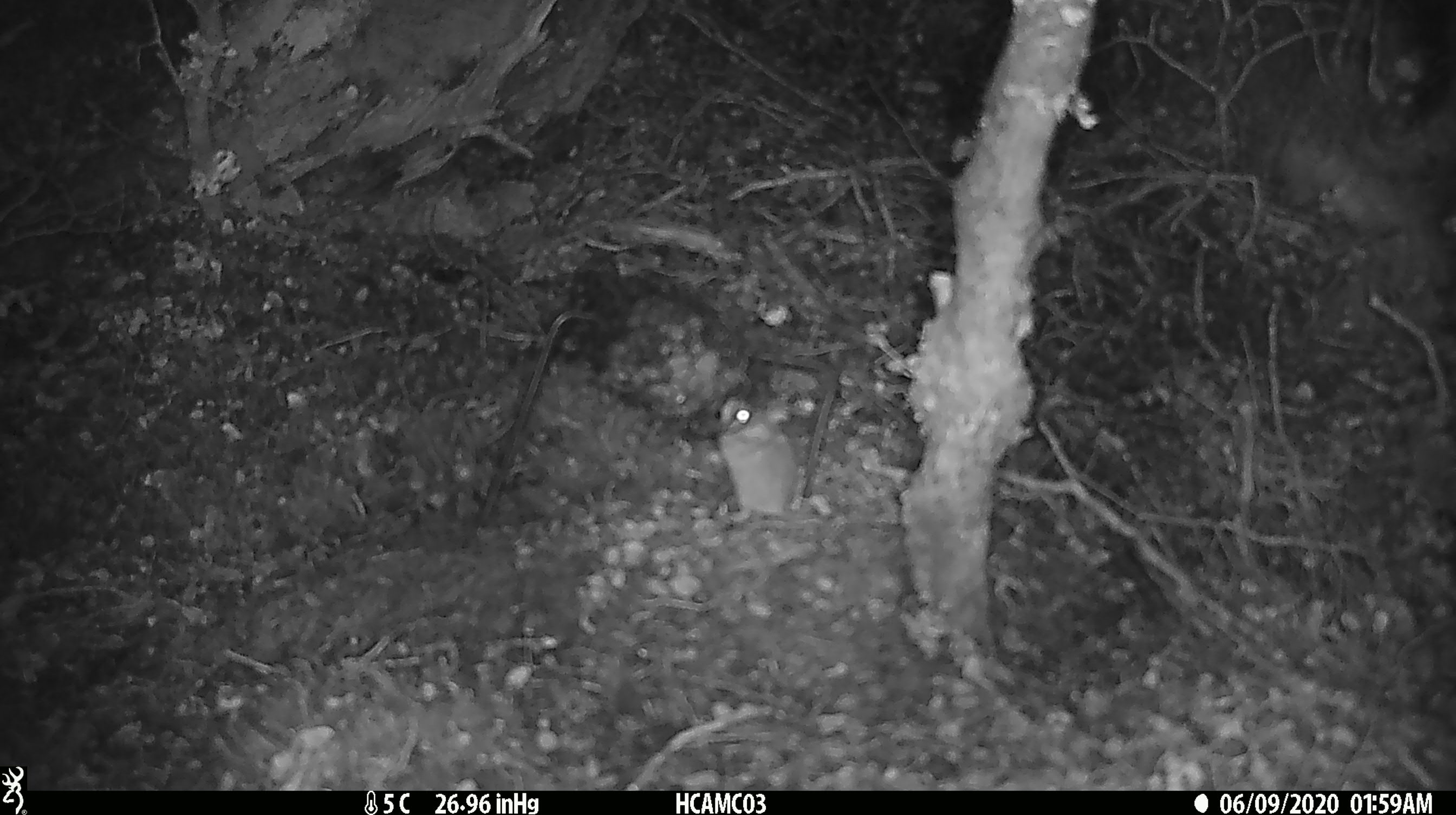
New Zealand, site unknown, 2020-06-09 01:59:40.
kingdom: Animalia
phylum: Chordata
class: Mammalia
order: Rodentia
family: Muridae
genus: Mus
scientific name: Mus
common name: mouse